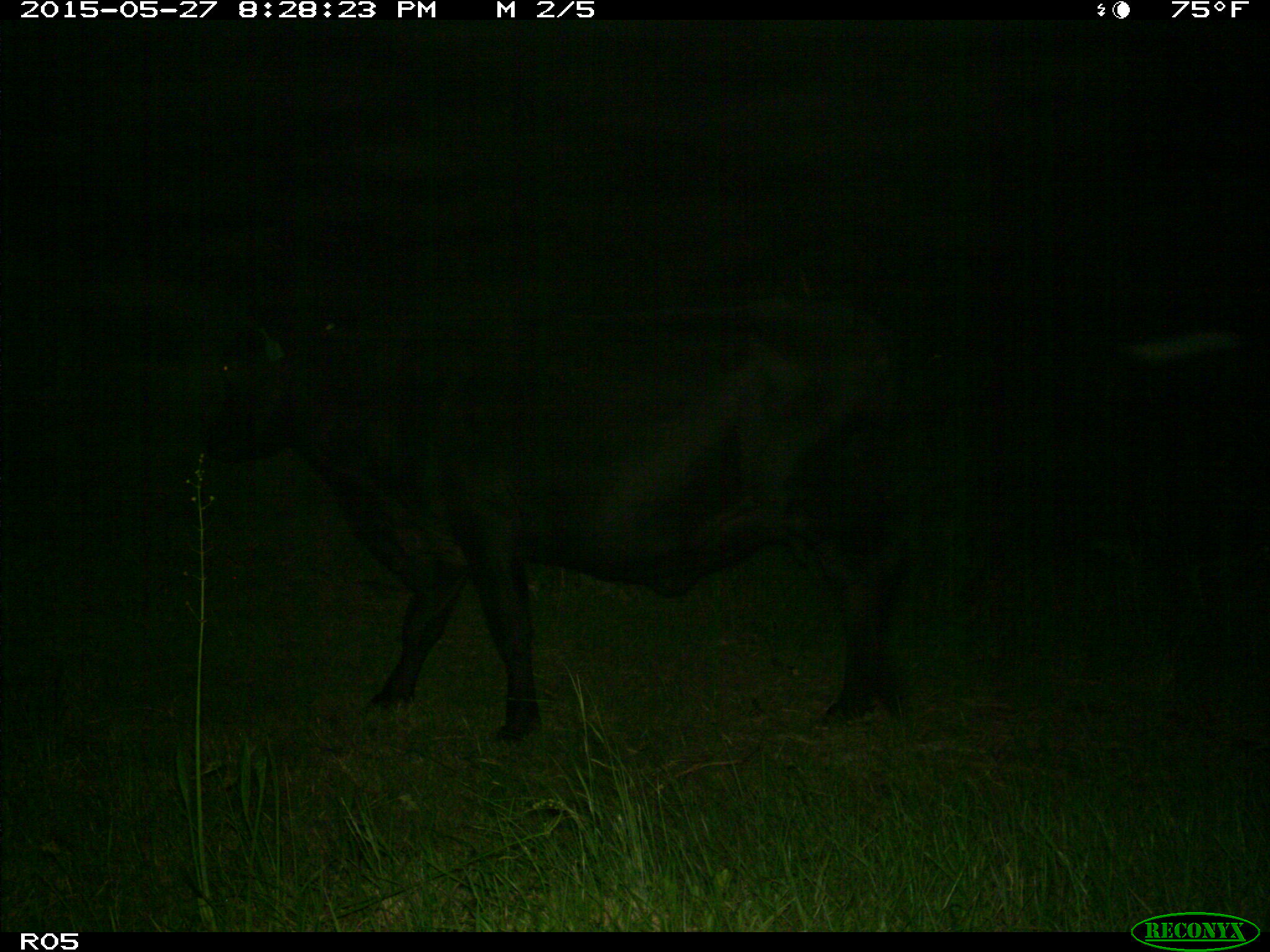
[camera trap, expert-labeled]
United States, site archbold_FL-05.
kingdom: Animalia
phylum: Chordata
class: Mammalia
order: Artiodactyla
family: Bovidae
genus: Bos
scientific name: Bos taurus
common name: domestic cow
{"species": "Bos taurus (domestic cow)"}